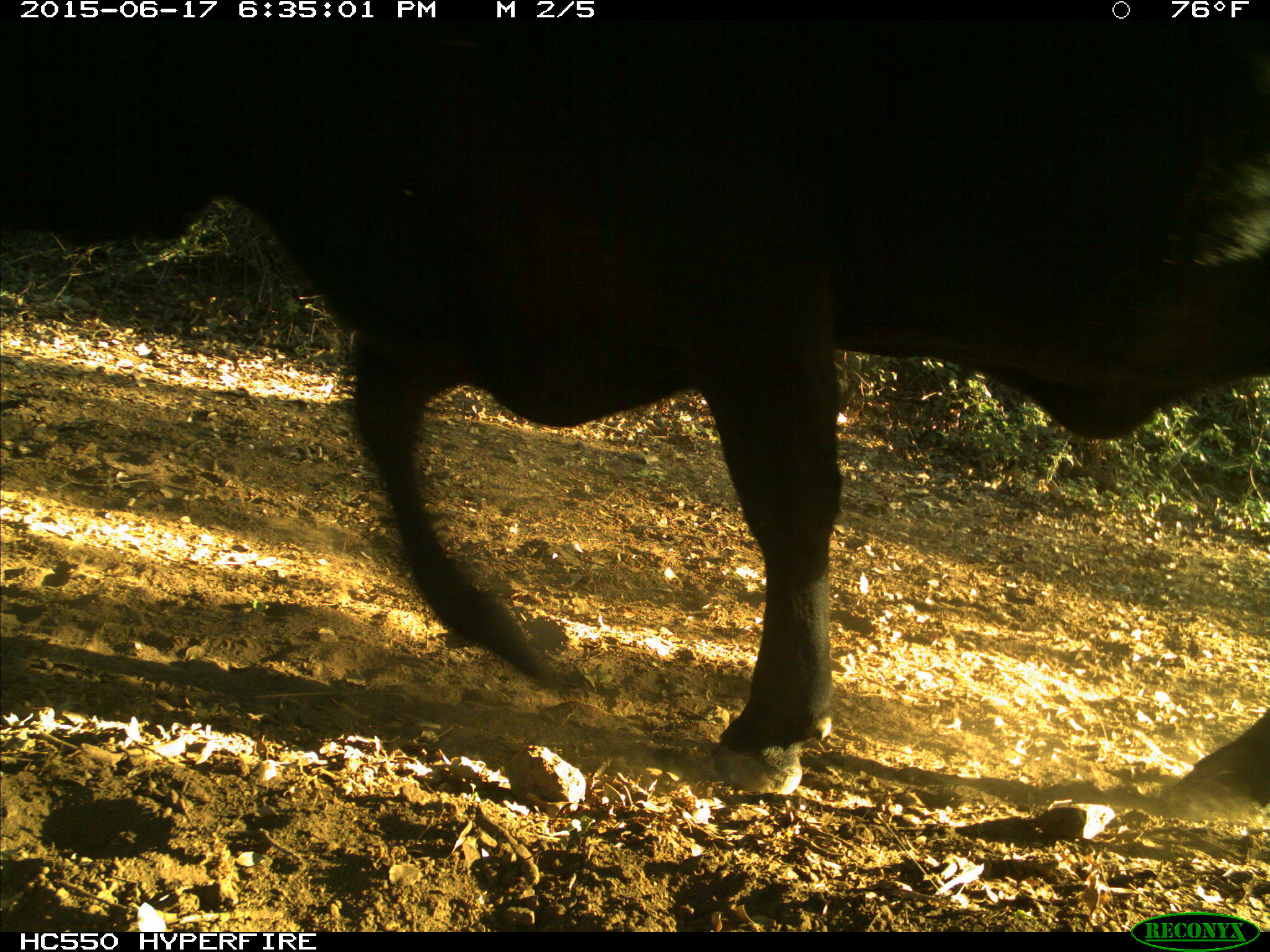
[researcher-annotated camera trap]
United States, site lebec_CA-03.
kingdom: Animalia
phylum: Chordata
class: Mammalia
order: Artiodactyla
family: Bovidae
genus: Bos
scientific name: Bos taurus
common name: domestic cow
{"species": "Bos taurus (domestic cow)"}